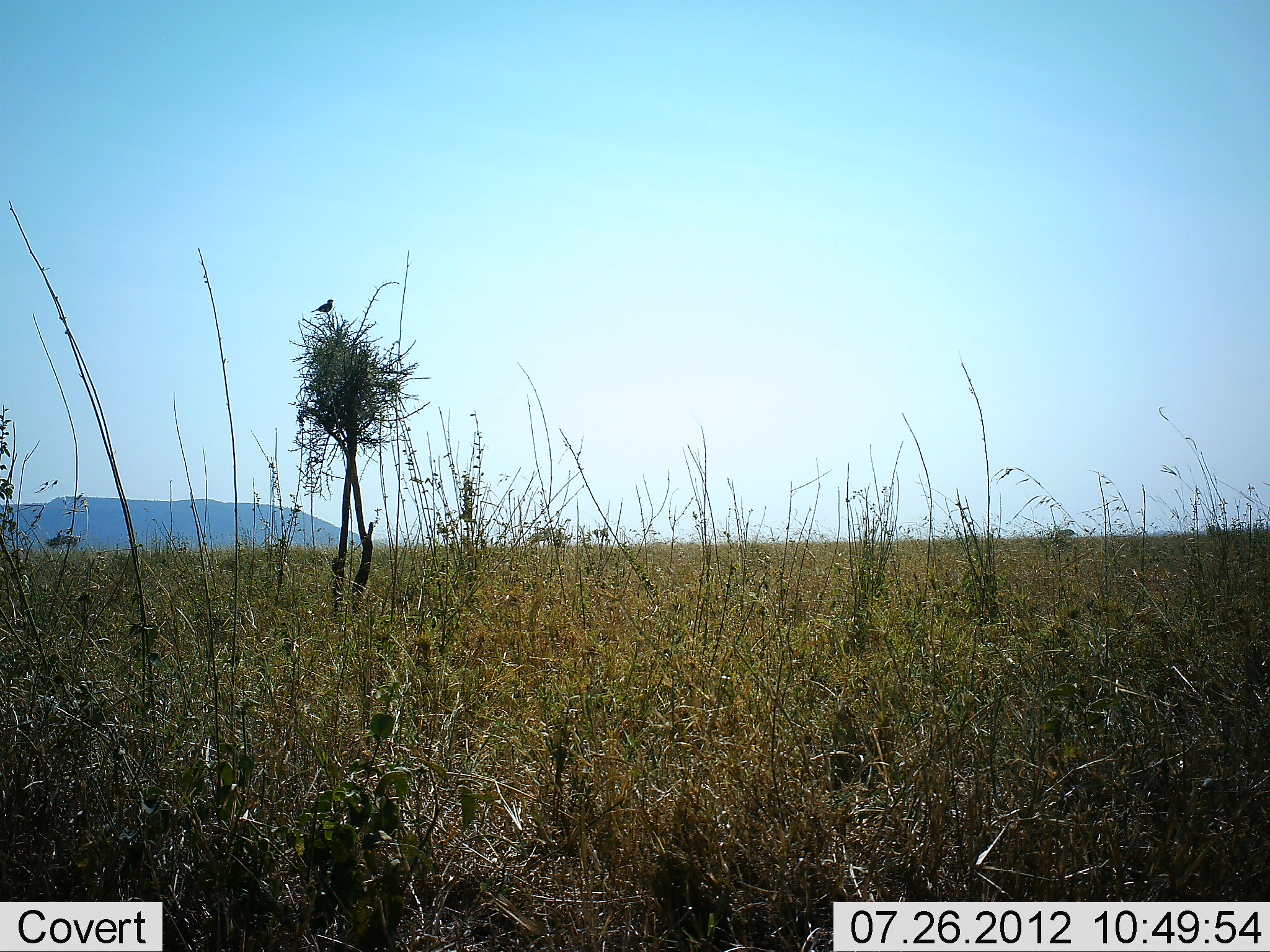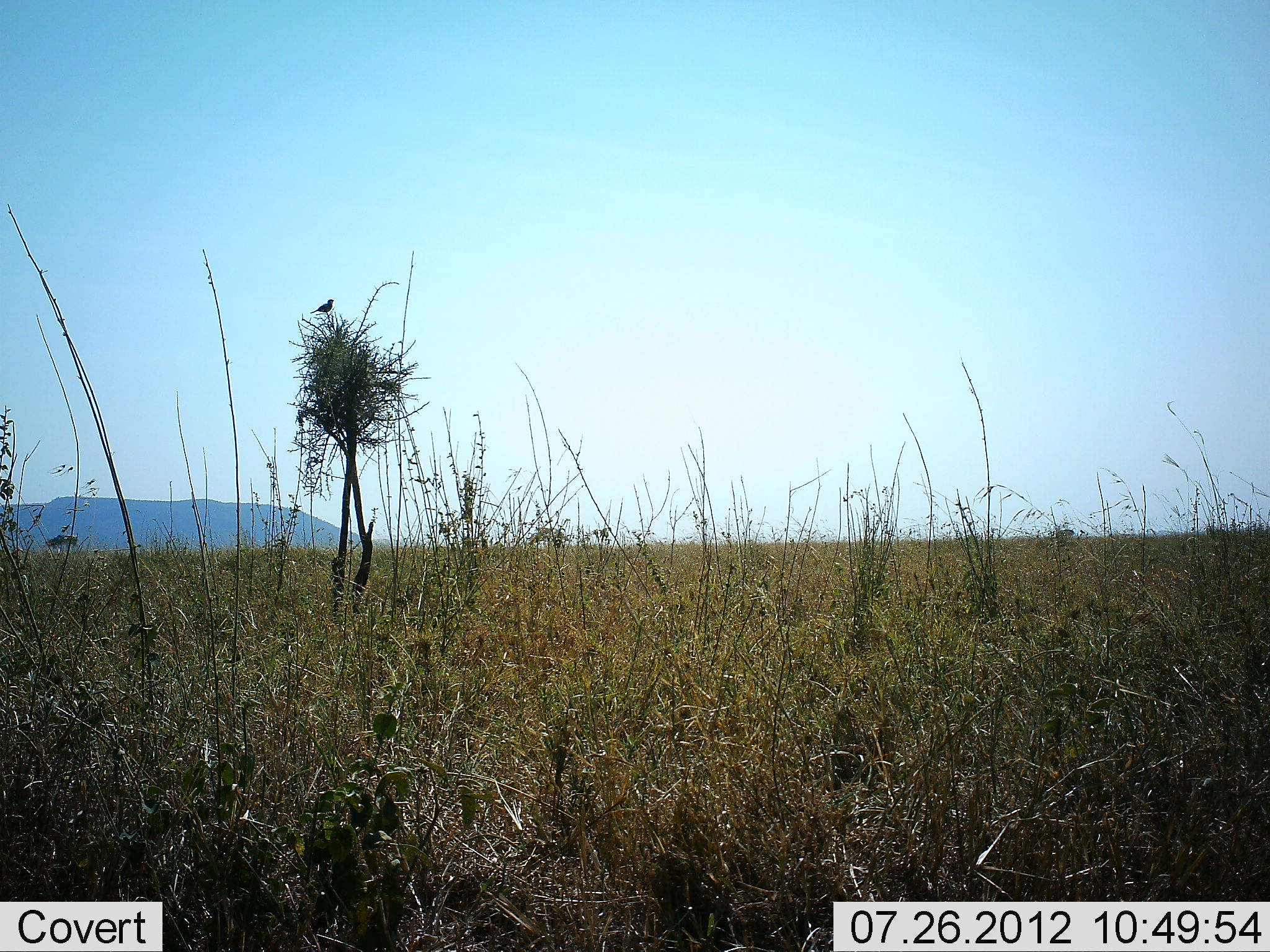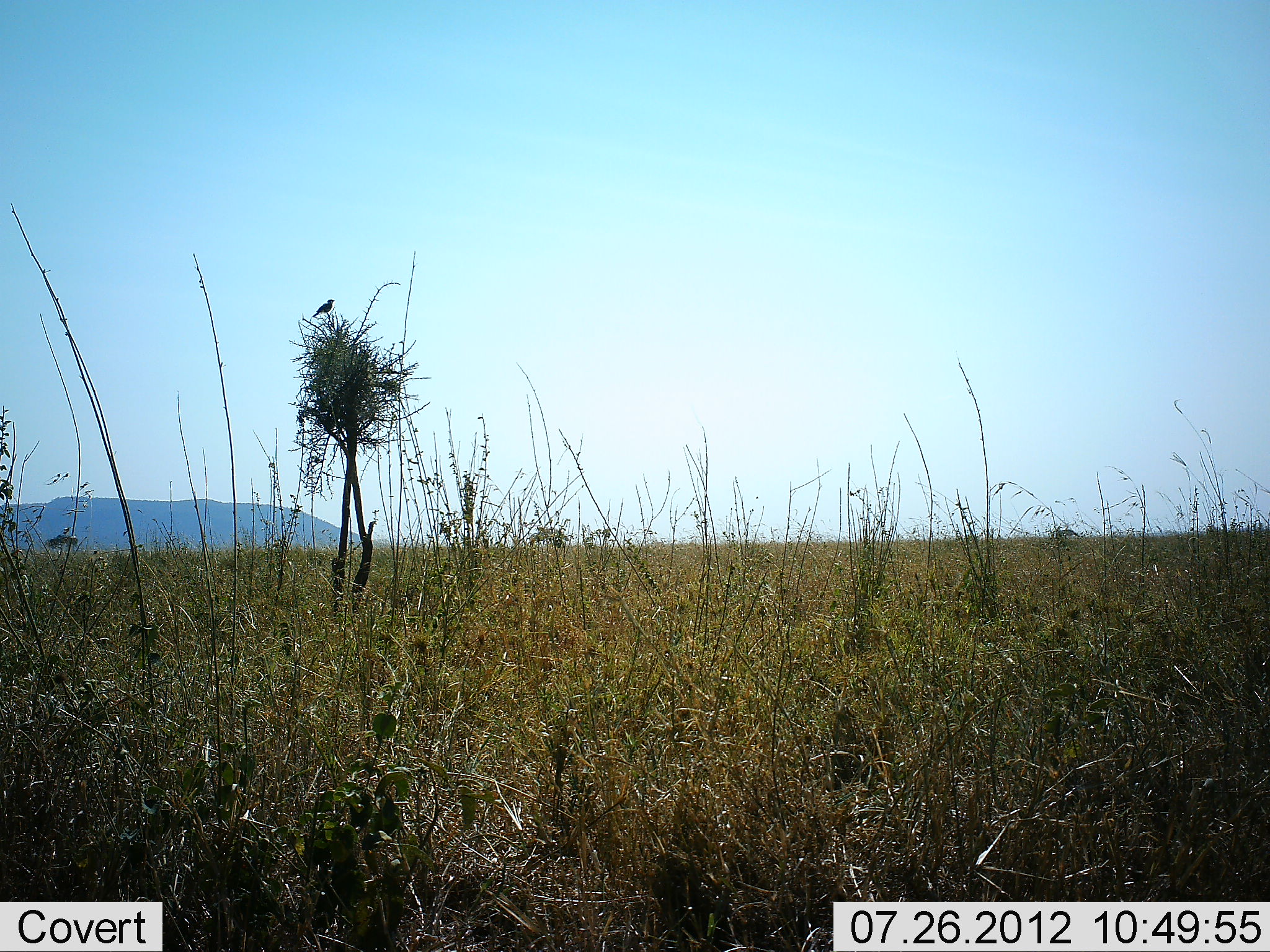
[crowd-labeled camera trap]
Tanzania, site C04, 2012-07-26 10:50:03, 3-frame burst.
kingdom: Animalia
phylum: Chordata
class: Aves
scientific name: Aves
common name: bird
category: otherbird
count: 1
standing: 50%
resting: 50%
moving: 0%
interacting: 0%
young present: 0%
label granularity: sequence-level